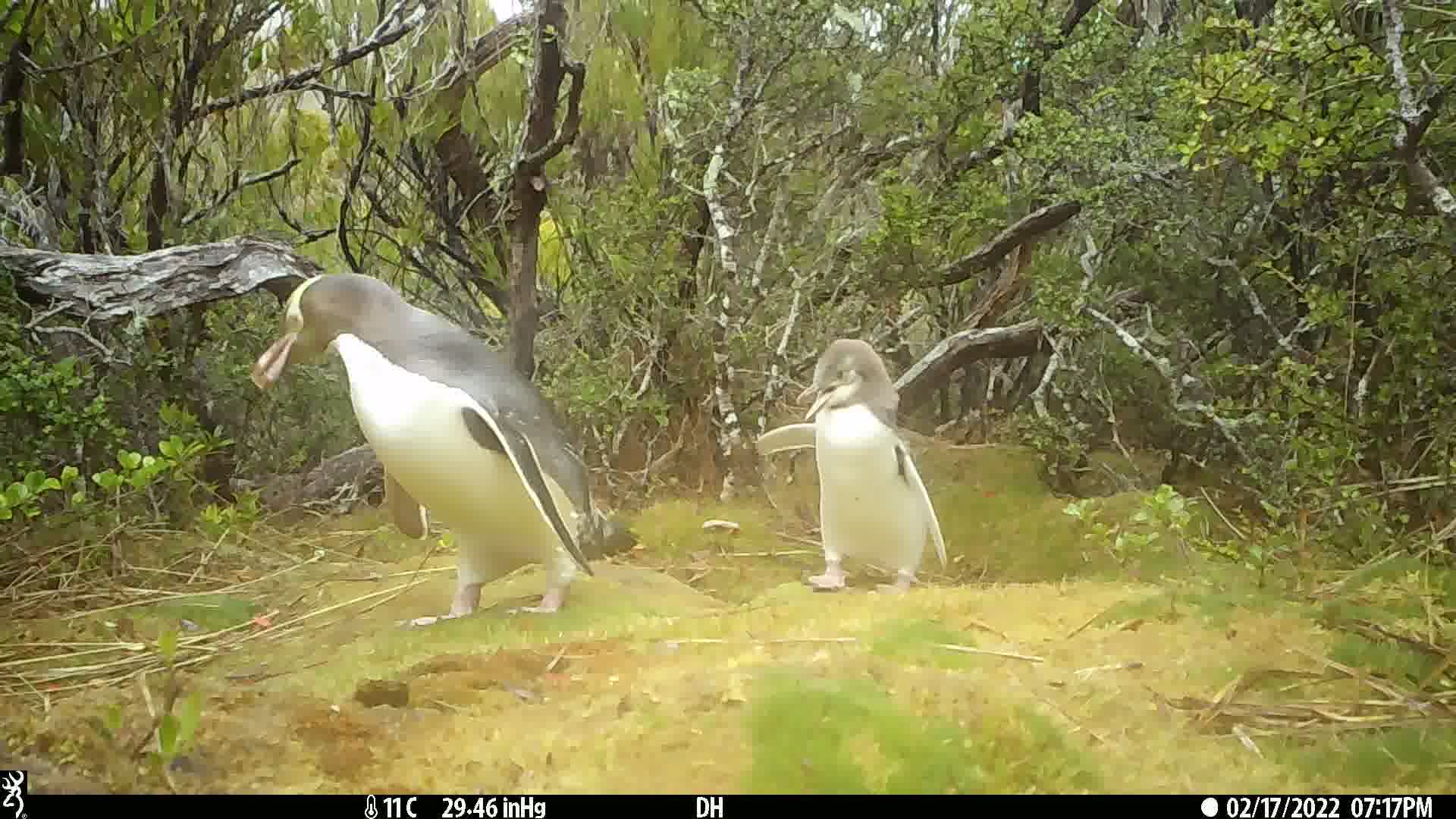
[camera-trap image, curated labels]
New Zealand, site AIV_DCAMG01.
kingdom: Animalia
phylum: Chordata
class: Aves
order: Sphenisciformes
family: Spheniscidae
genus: Megadyptes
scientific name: Megadyptes antipodes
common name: yellow-eyed penguin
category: yellow eyed penguin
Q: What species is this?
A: Yellow eyed penguin (yellow-eyed penguin) (Megadyptes antipodes).